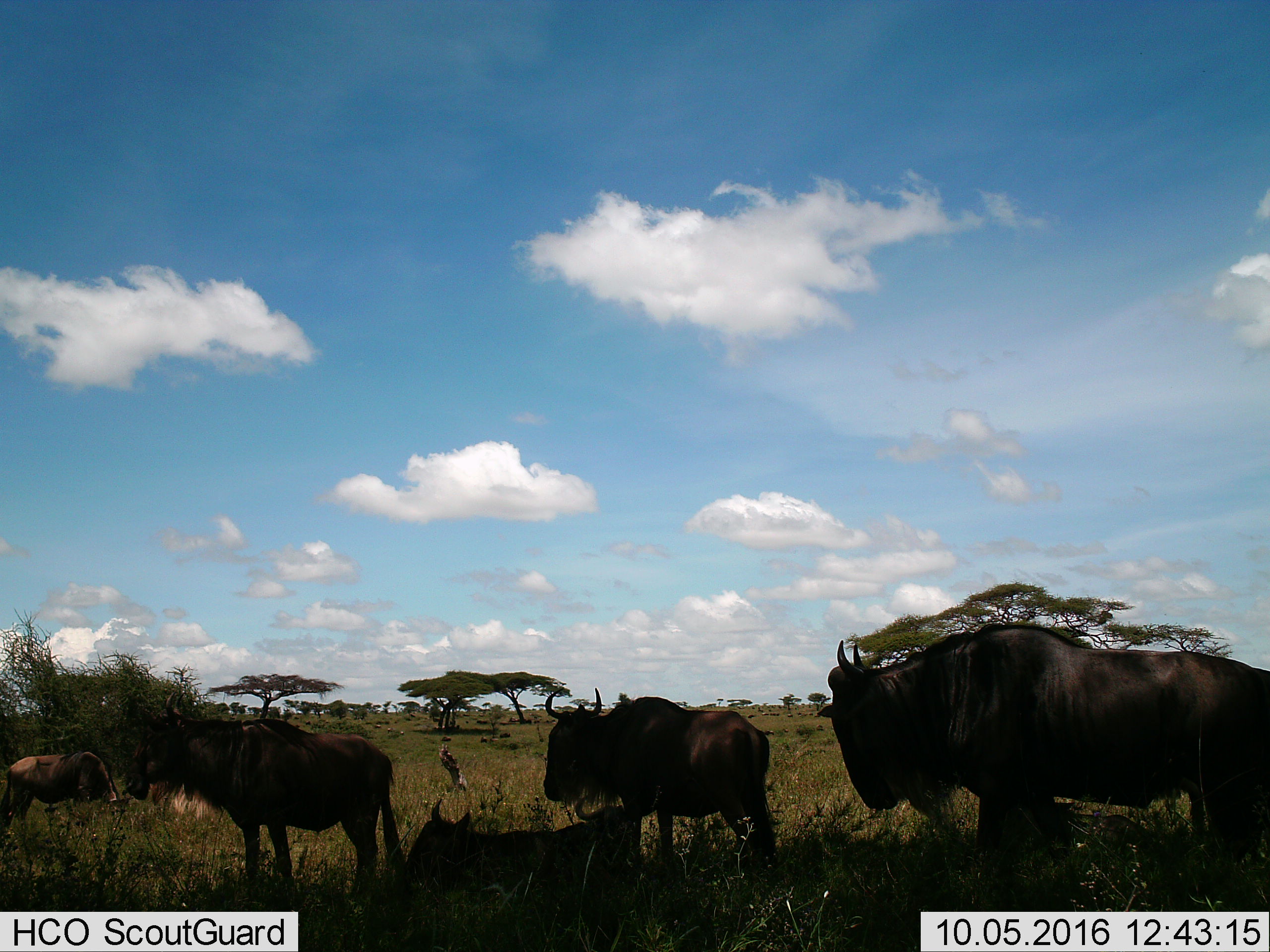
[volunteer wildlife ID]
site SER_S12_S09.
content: unidentified animal